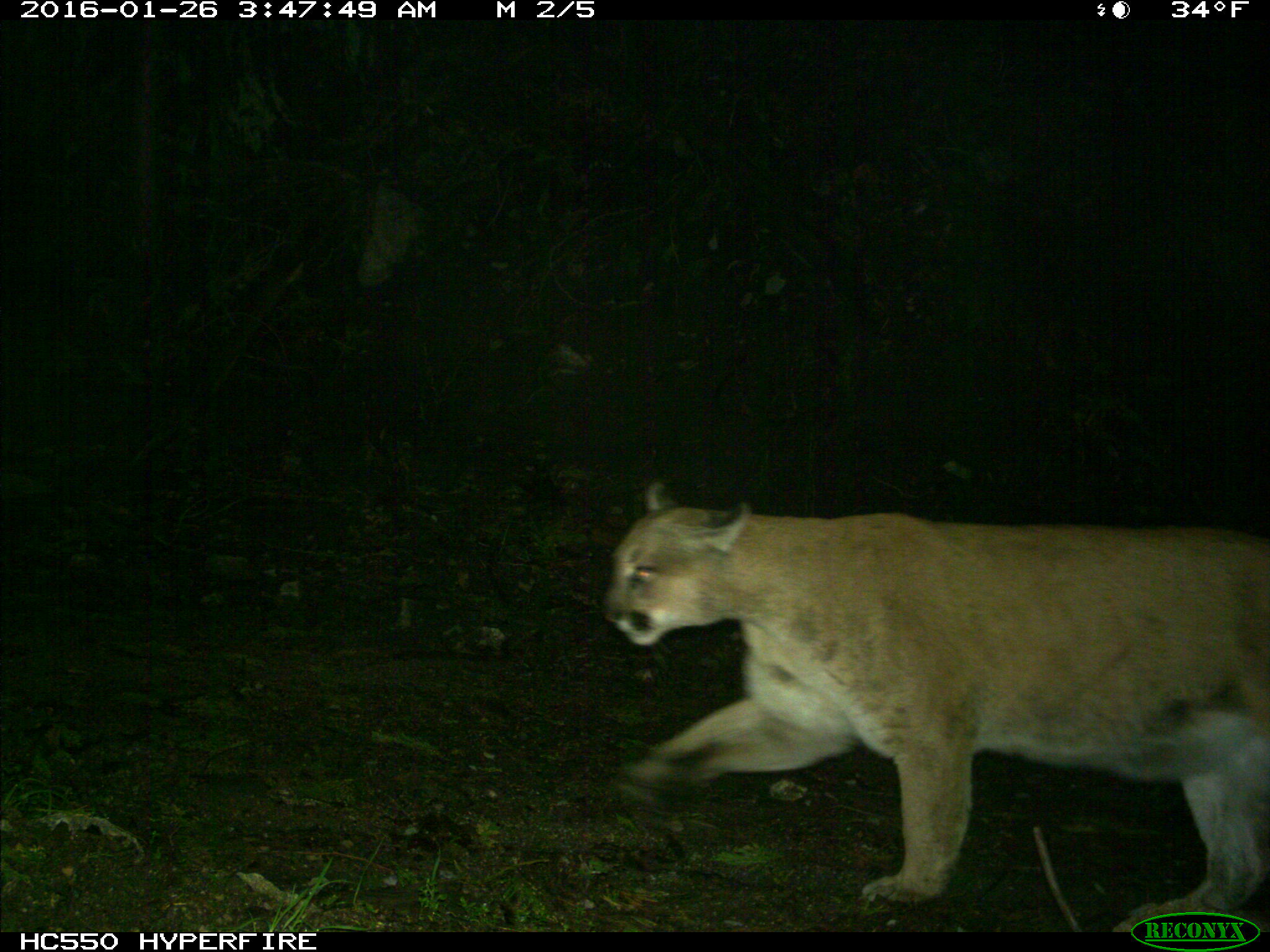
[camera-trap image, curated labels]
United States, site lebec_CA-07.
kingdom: Animalia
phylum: Chordata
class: Mammalia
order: Carnivora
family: Felidae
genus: Puma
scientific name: Puma concolor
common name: mountain lion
Puma concolor (mountain lion).